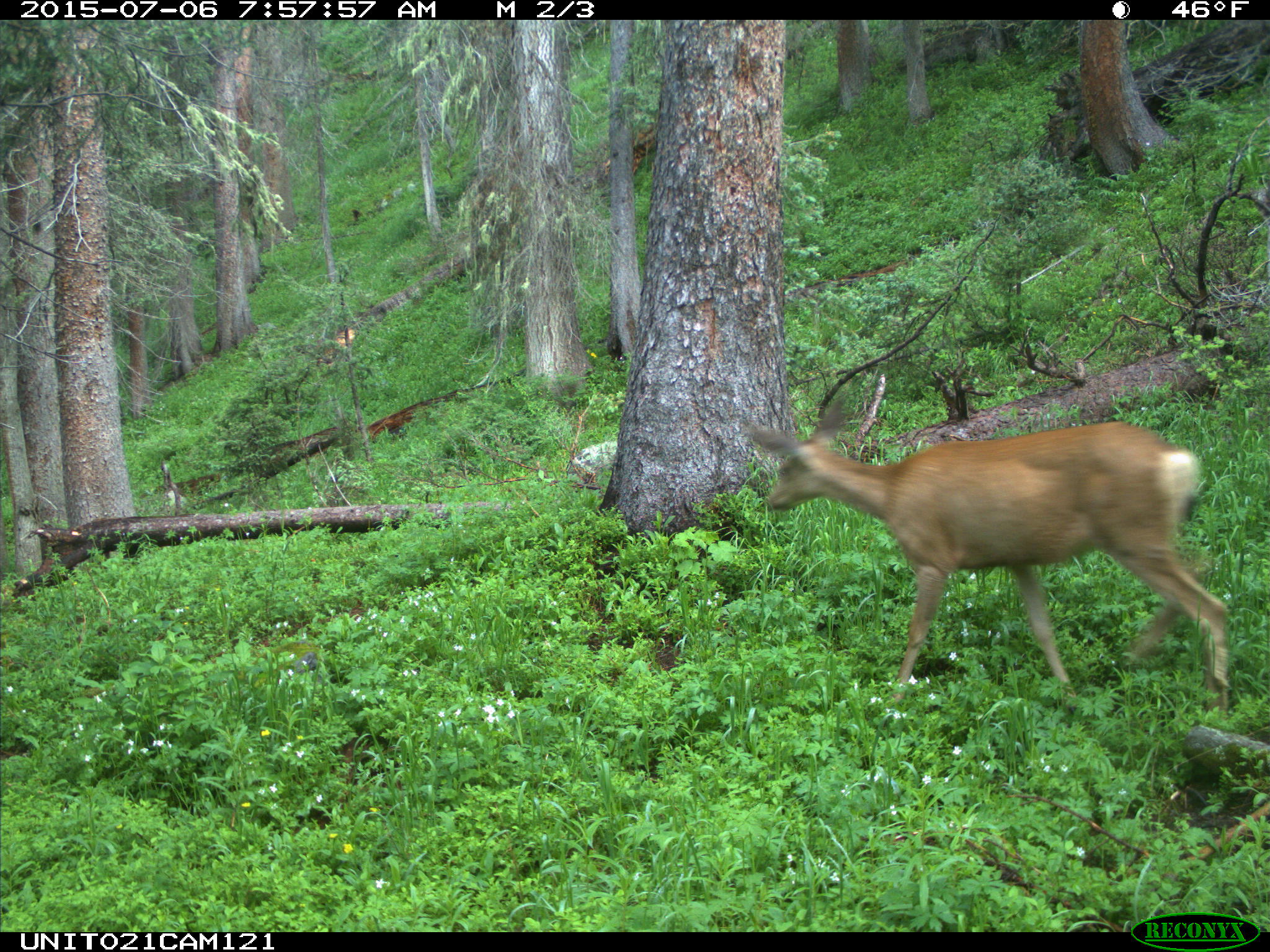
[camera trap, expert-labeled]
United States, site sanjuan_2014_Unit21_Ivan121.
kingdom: Animalia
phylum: Chordata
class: Mammalia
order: Artiodactyla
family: Cervidae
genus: Odocoileus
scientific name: Odocoileus hemionus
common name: mule deer